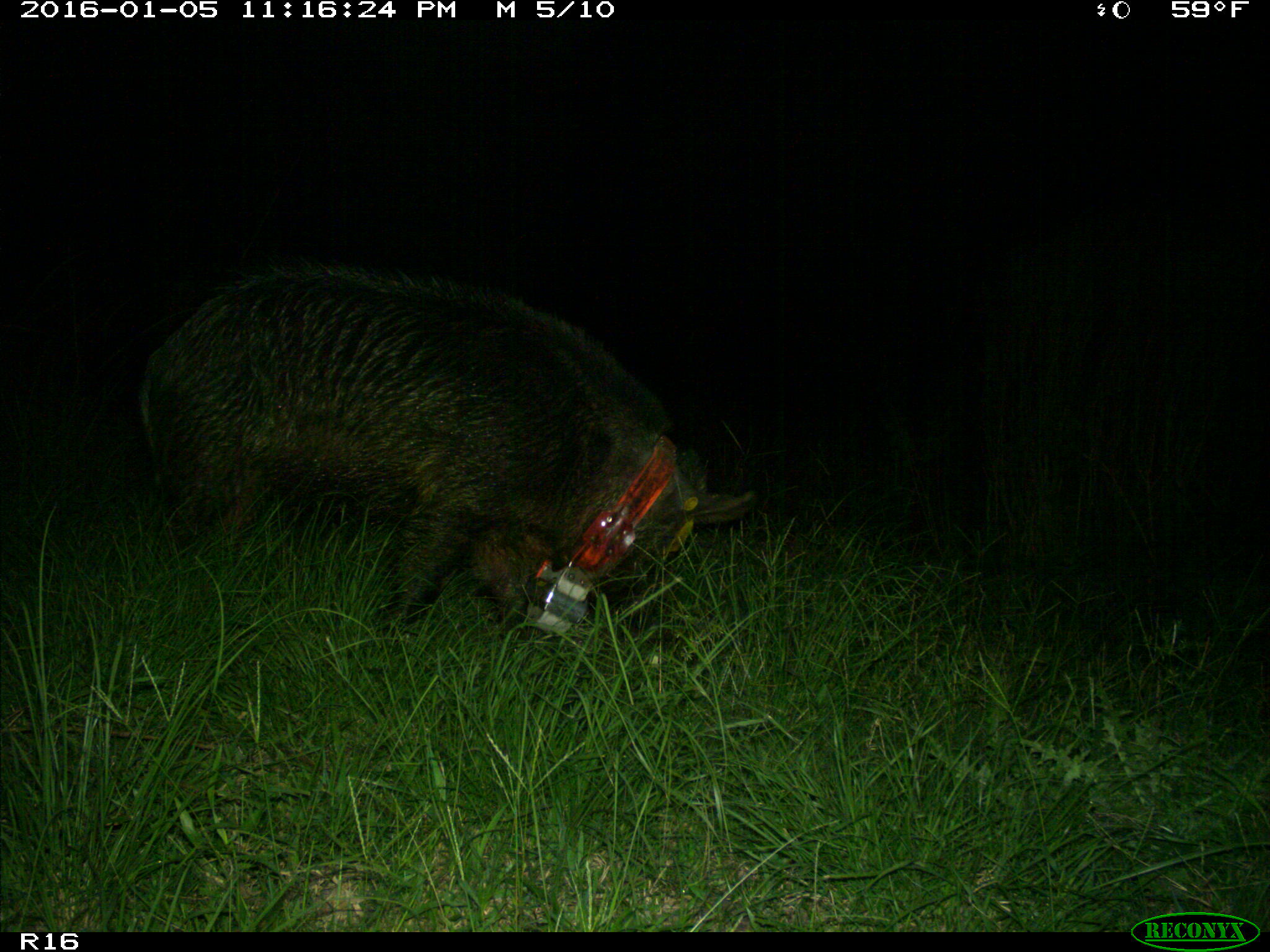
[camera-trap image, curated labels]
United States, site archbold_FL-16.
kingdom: Animalia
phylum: Chordata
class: Mammalia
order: Artiodactyla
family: Suidae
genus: Sus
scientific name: Sus scrofa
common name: wild boar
Sus scrofa (wild boar).